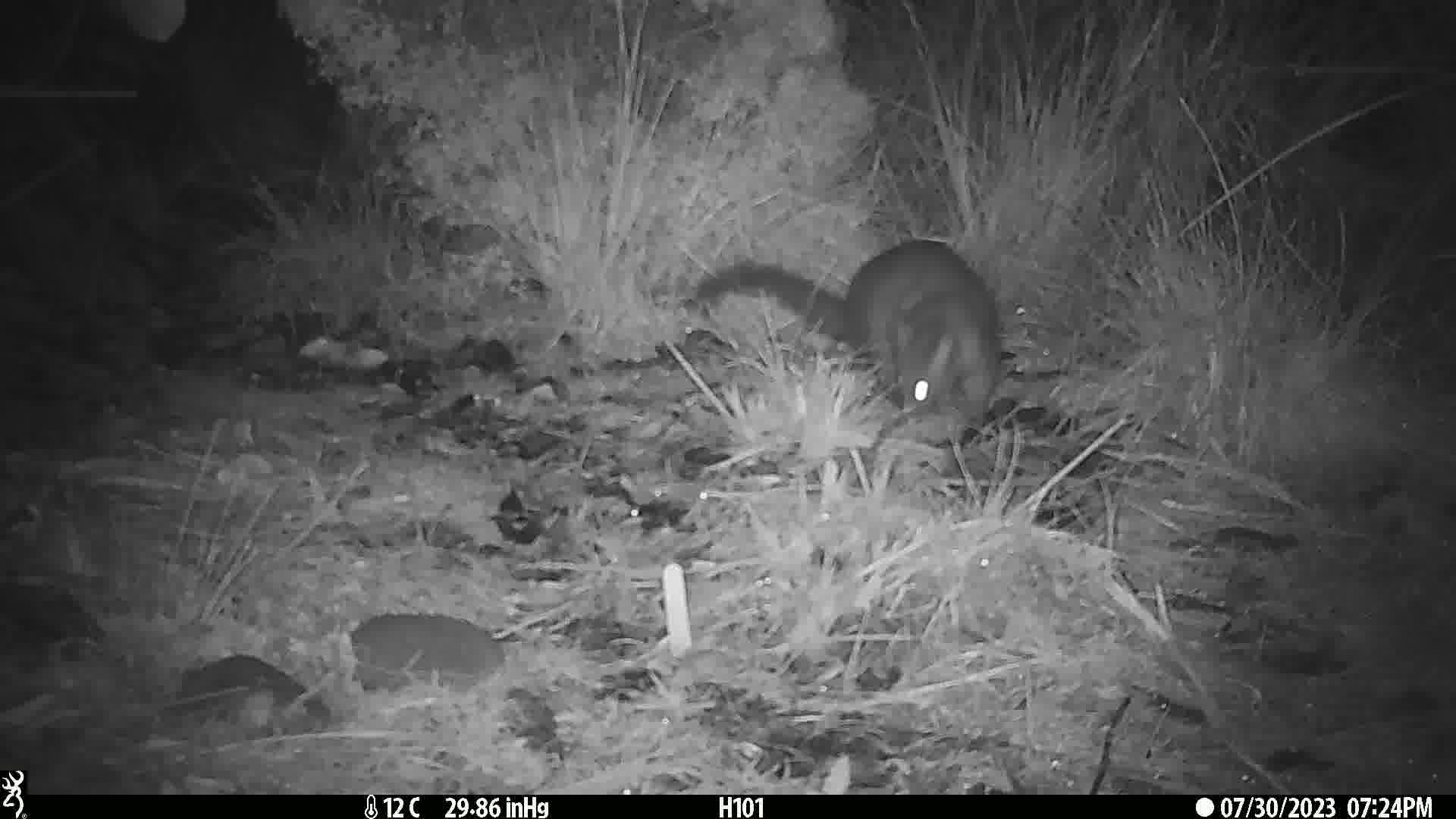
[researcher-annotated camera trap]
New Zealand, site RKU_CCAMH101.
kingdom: Animalia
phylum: Chordata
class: Mammalia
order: Diprotodontia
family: Phalangeridae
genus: Trichosurus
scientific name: Trichosurus vulpecula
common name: common brushtail possum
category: possum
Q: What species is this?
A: Possum (common brushtail possum) (Trichosurus vulpecula).